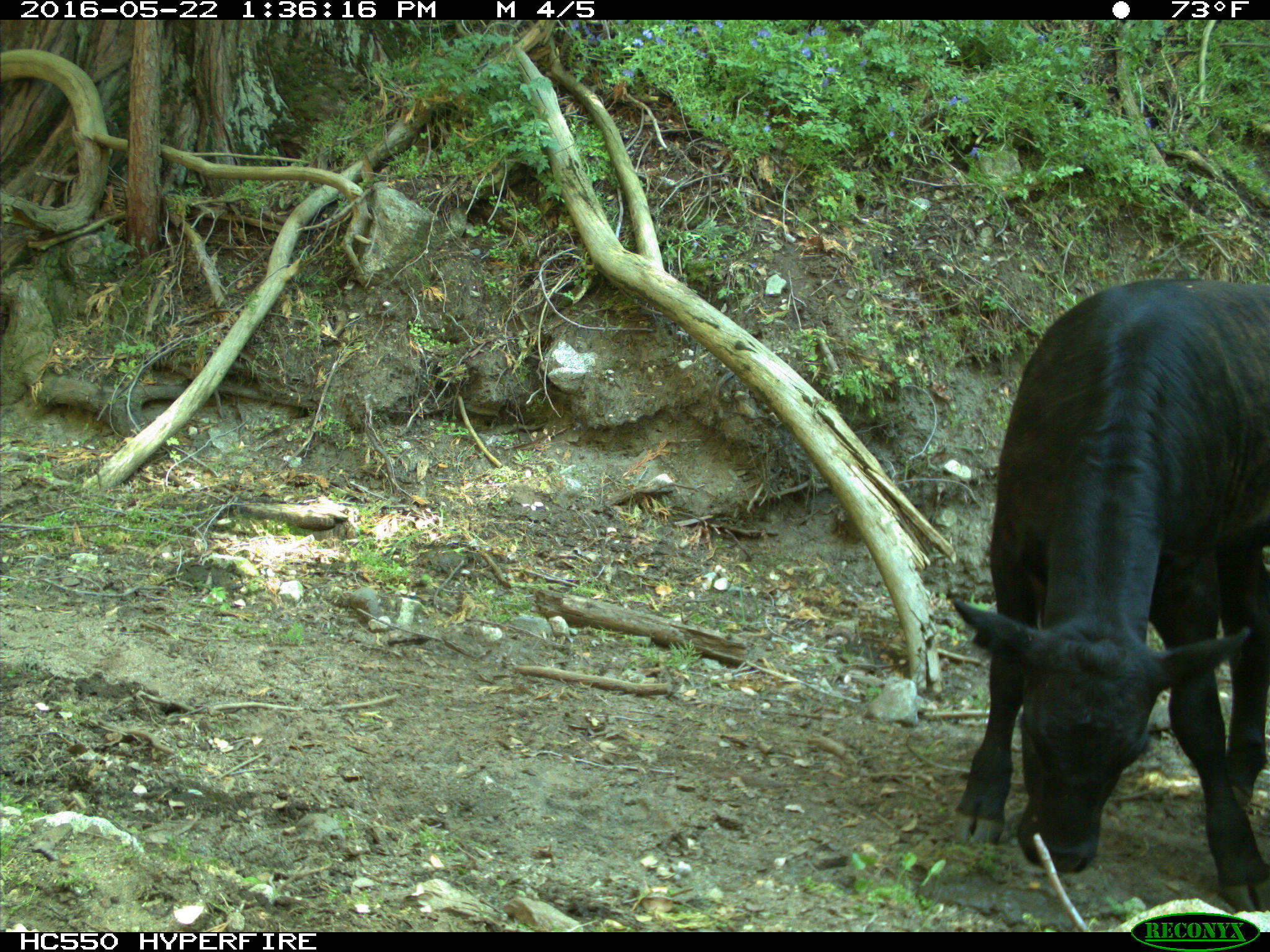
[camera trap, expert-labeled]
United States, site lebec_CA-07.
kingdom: Animalia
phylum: Chordata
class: Mammalia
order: Artiodactyla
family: Bovidae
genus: Bos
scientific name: Bos taurus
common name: domestic cow